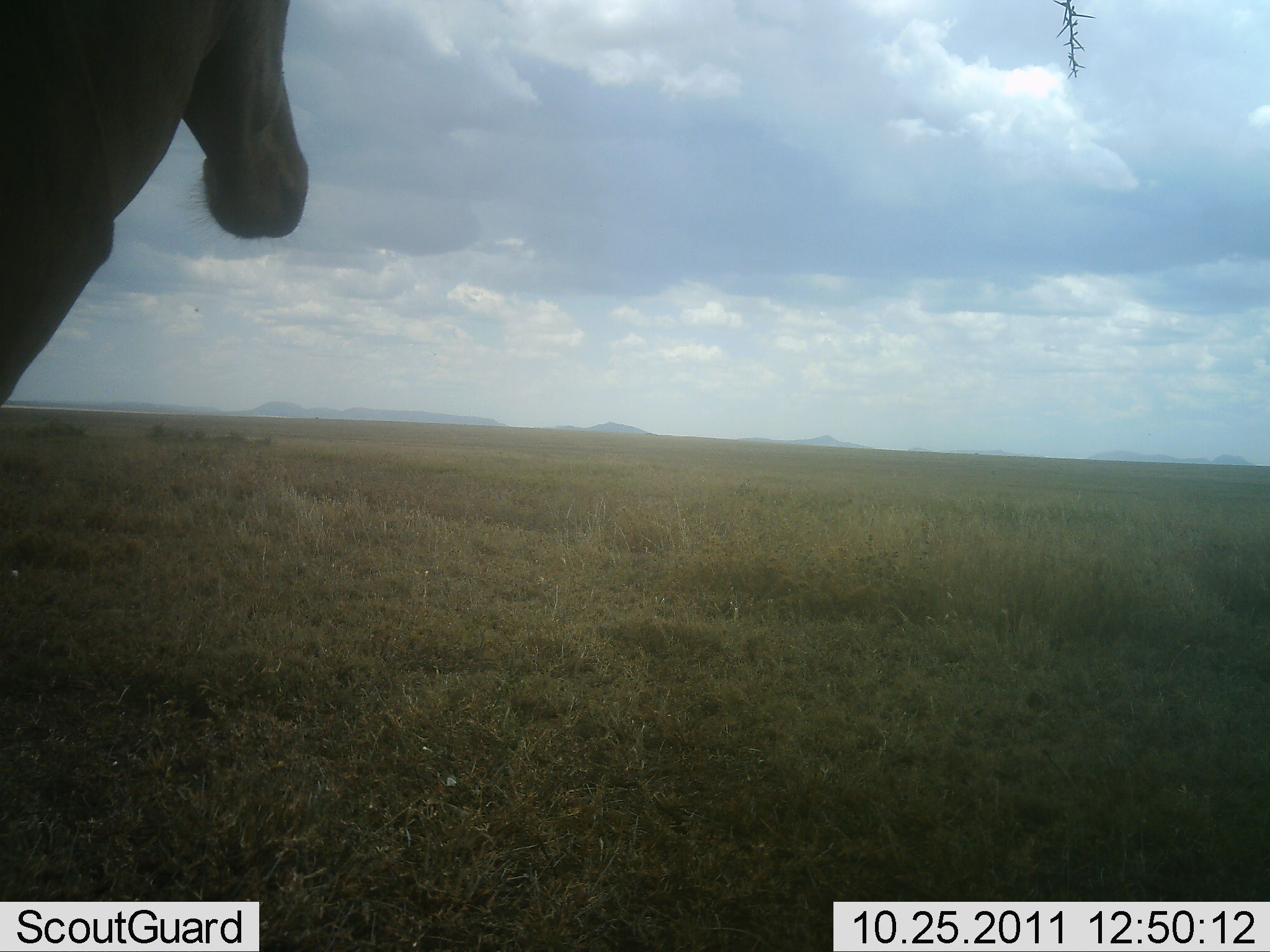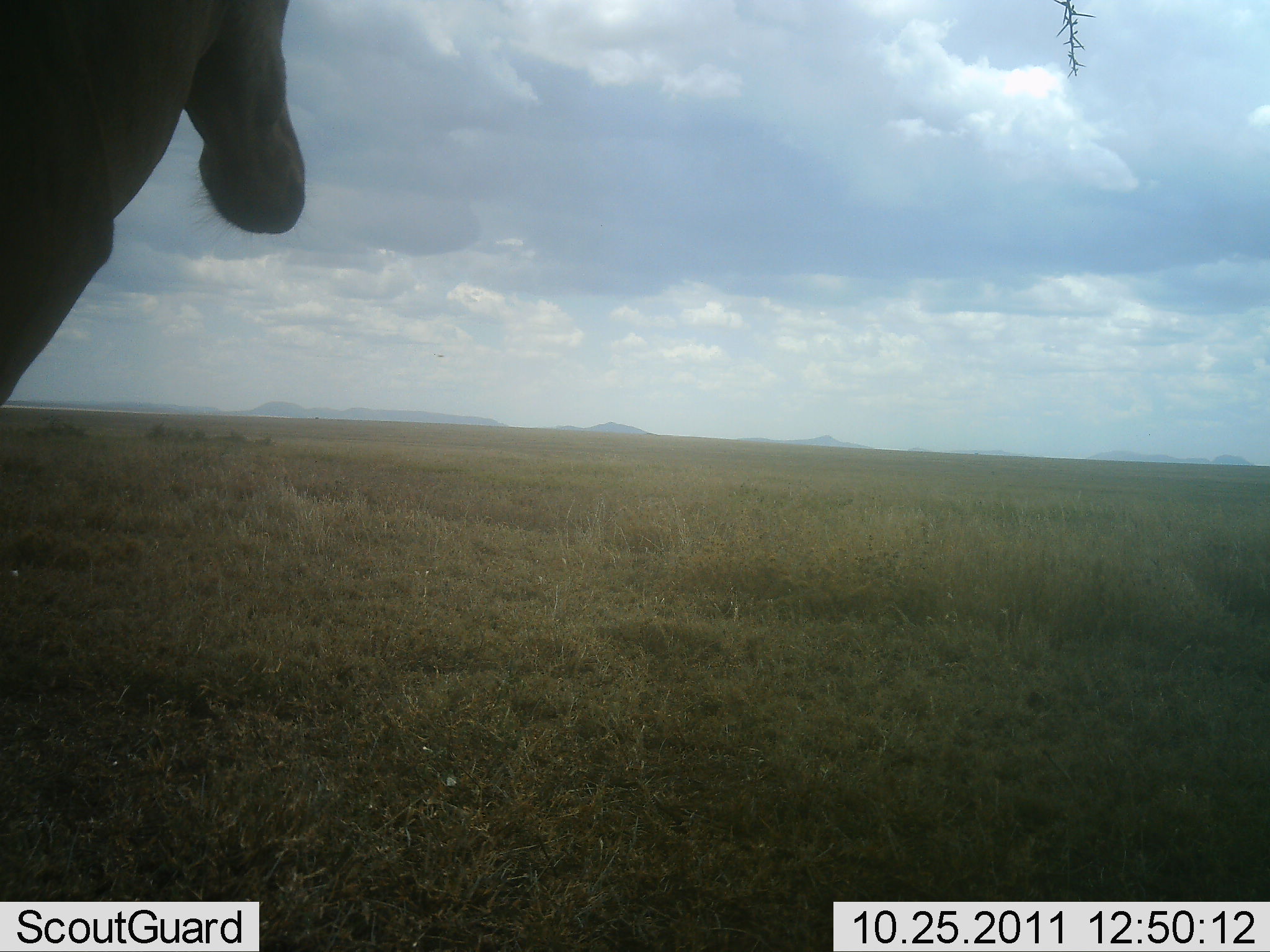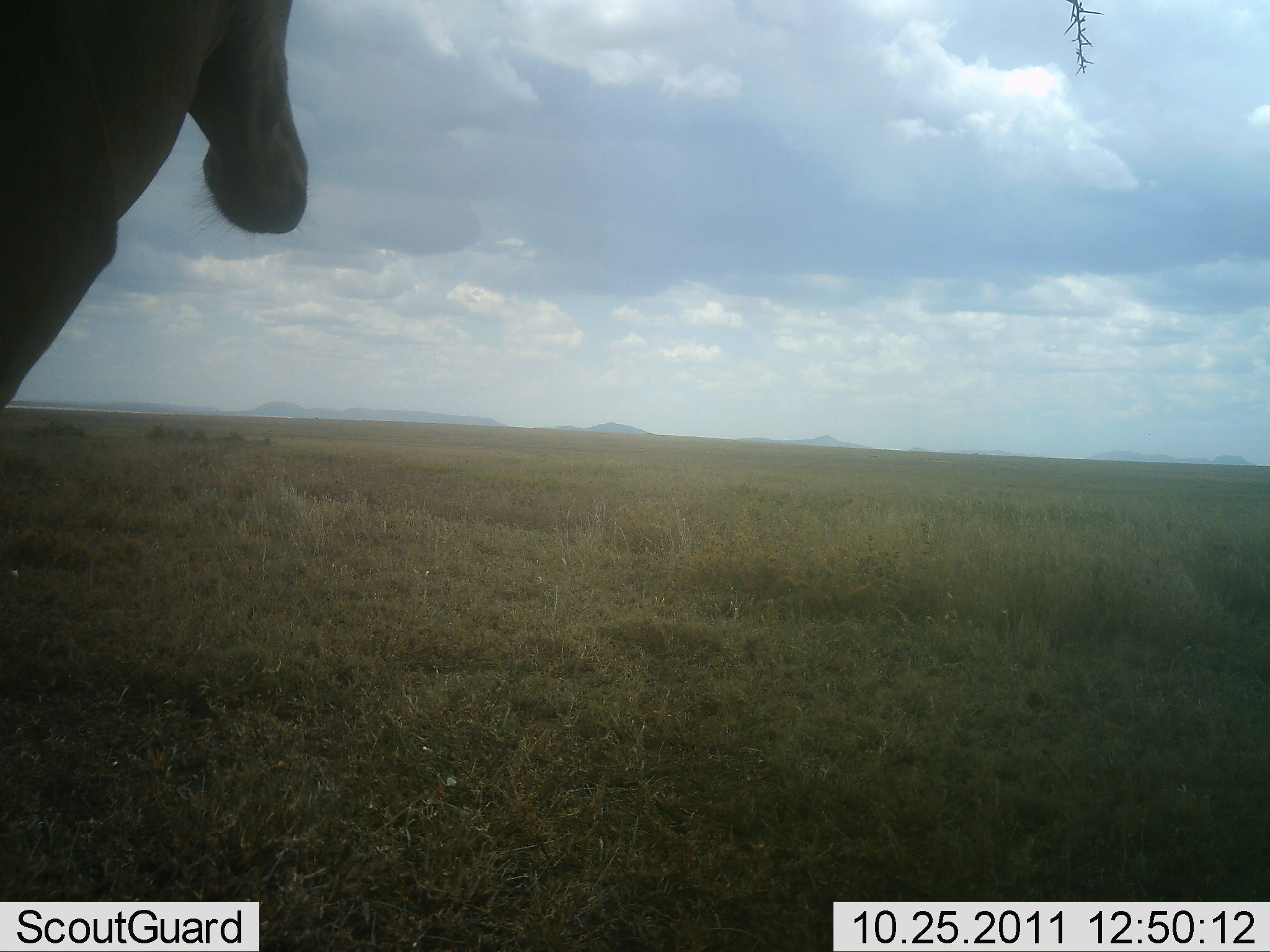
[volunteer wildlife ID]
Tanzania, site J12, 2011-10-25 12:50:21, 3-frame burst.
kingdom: Animalia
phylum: Chordata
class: Mammalia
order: Artiodactyla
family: Bovidae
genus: Alcelaphus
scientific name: Alcelaphus buselaphus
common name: hartebeest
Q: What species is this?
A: Hartebeest (Alcelaphus buselaphus).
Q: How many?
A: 1.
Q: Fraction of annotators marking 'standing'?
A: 100%.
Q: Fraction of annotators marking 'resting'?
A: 0%.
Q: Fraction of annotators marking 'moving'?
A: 0%.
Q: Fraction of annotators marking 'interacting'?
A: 0%.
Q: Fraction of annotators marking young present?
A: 0%.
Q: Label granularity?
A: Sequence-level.